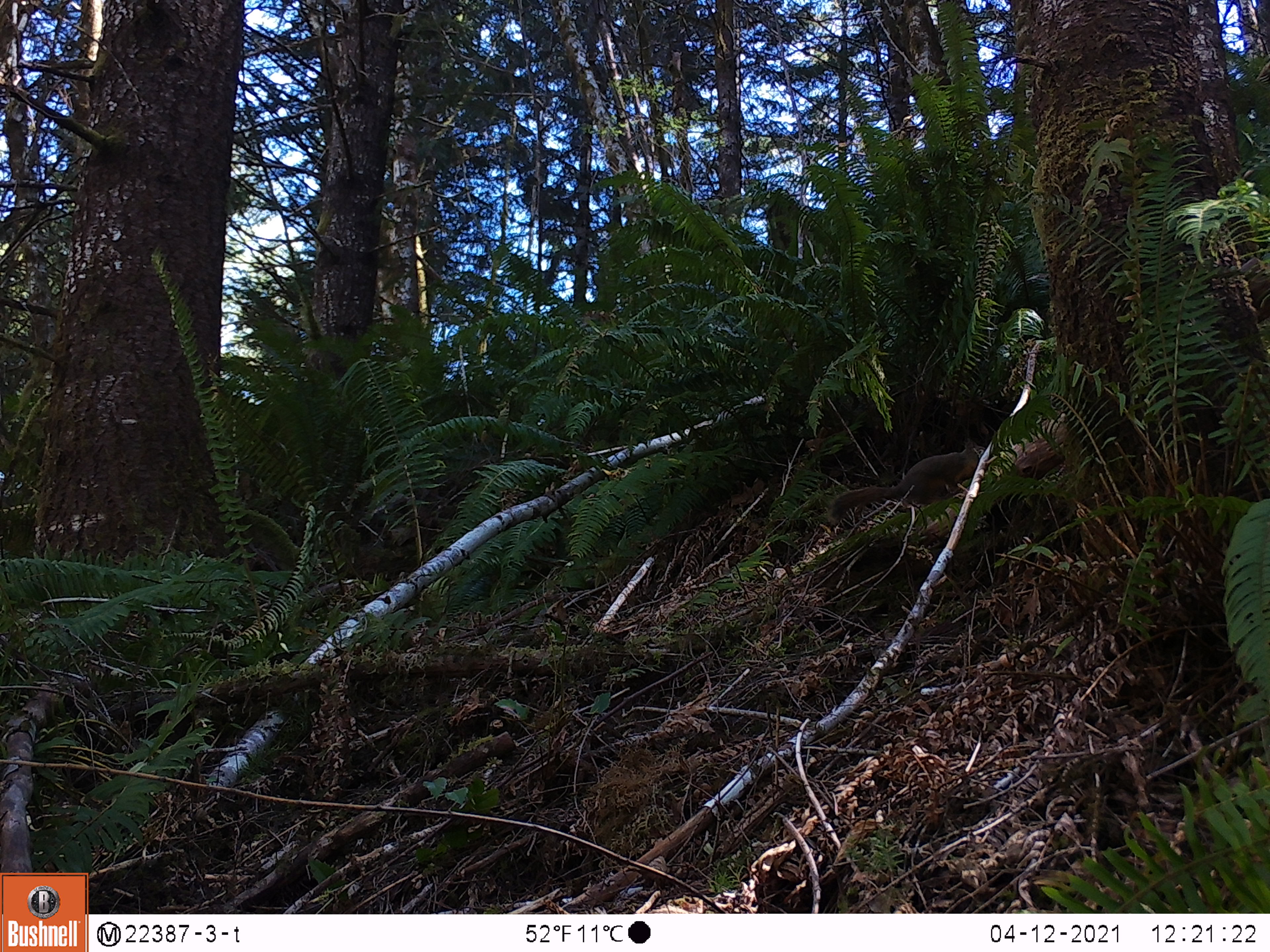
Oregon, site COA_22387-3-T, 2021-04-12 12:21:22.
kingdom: Animalia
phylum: Chordata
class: Mammalia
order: Rodentia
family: Sciuridae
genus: Tamiasciurus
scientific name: Tamiasciurus douglasii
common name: douglas squirrel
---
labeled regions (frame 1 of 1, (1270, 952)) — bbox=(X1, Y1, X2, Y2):
douglas squirrel: bbox=(821, 439, 988, 537)